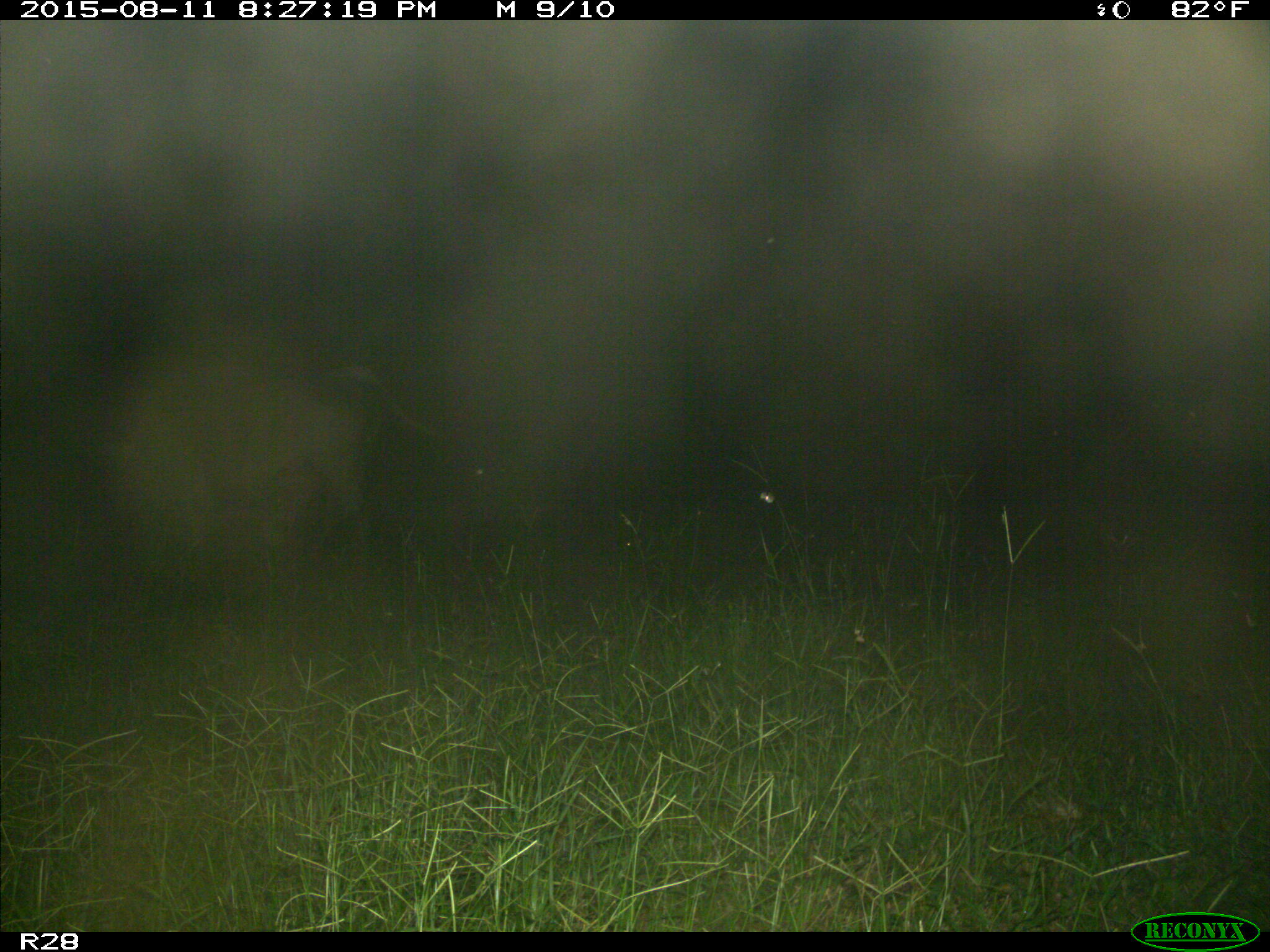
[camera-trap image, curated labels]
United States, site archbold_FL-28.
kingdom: Animalia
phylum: Chordata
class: Mammalia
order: Artiodactyla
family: Bovidae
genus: Bos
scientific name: Bos taurus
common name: domestic cow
Bos taurus (domestic cow).